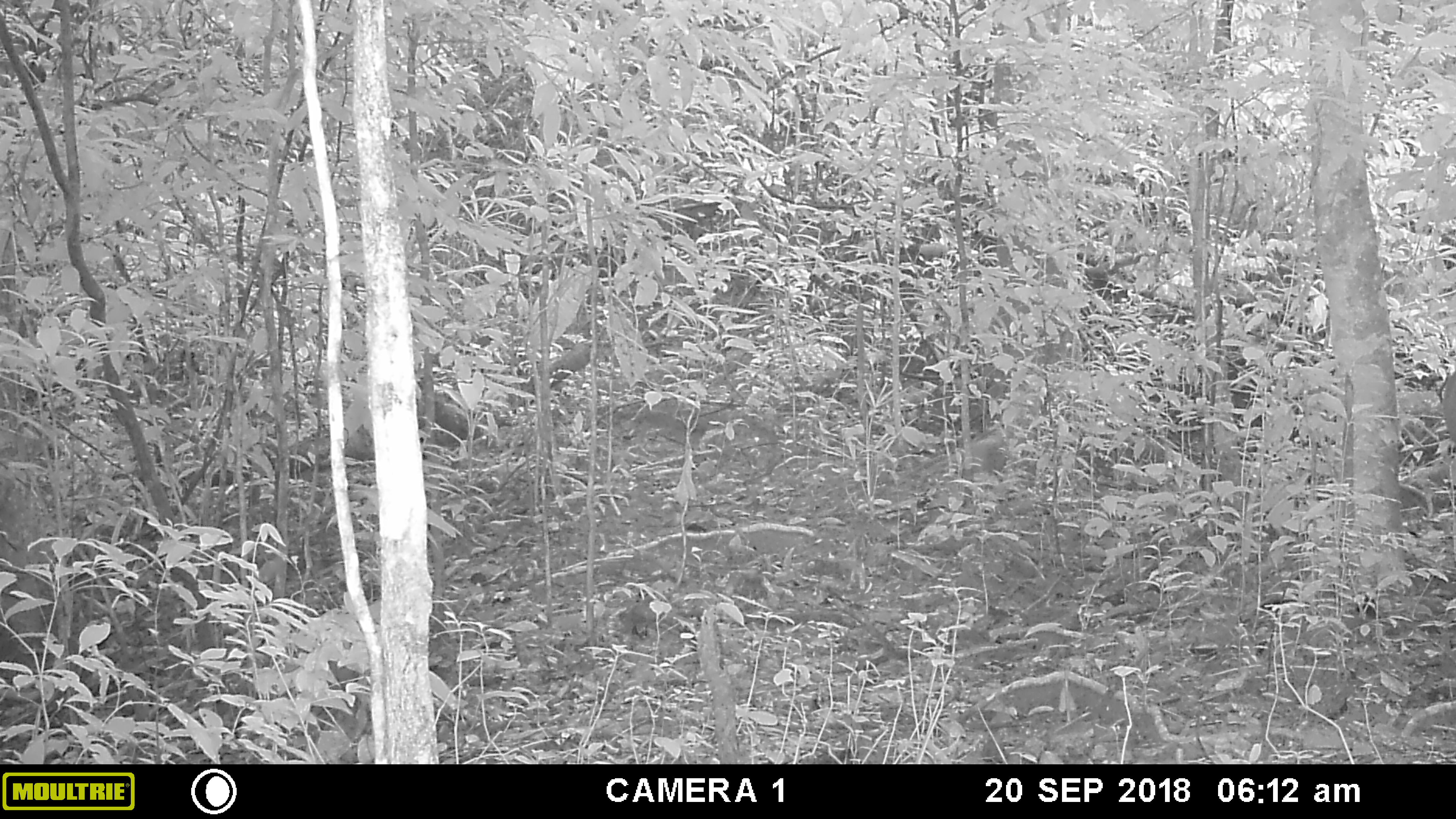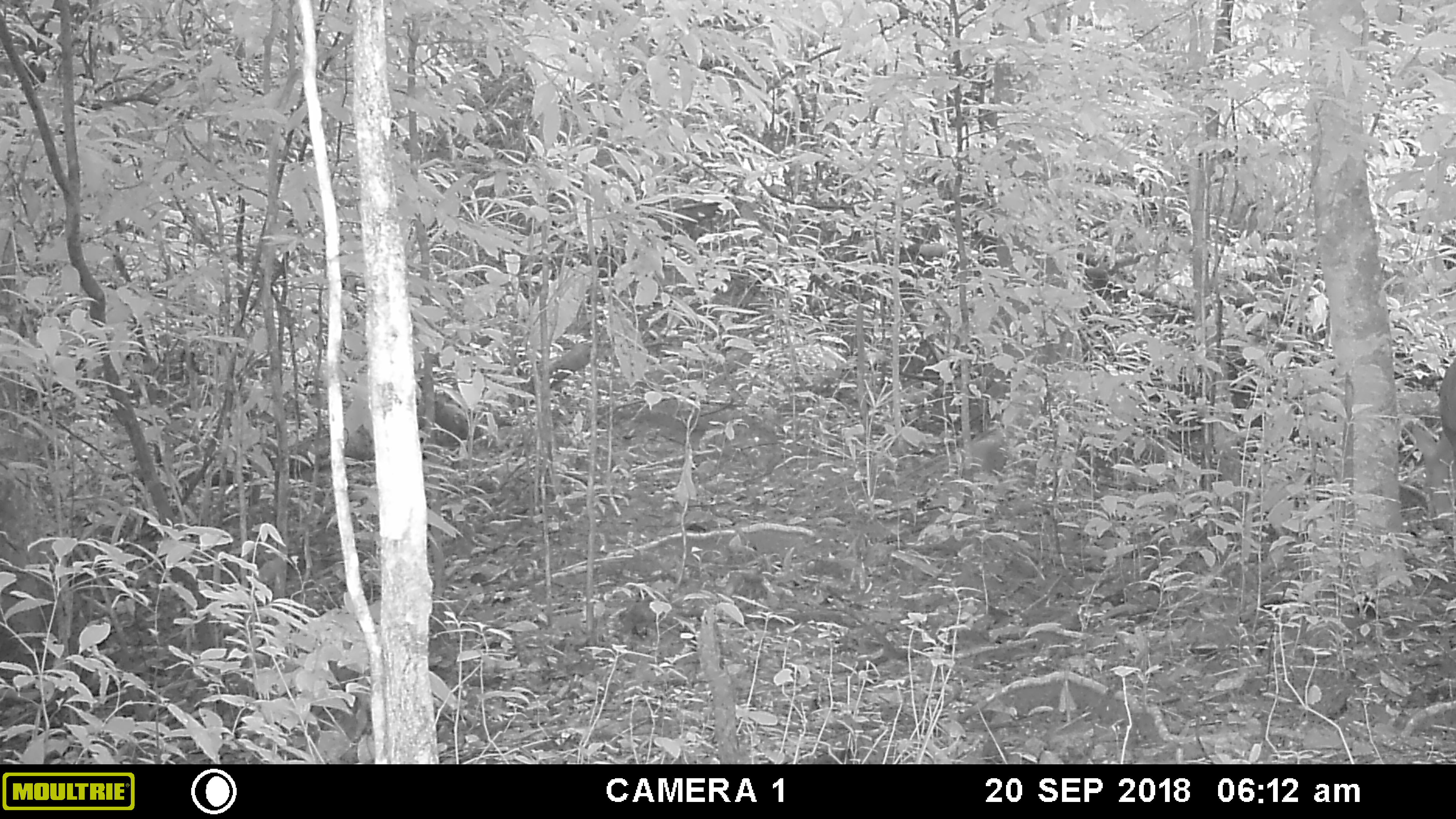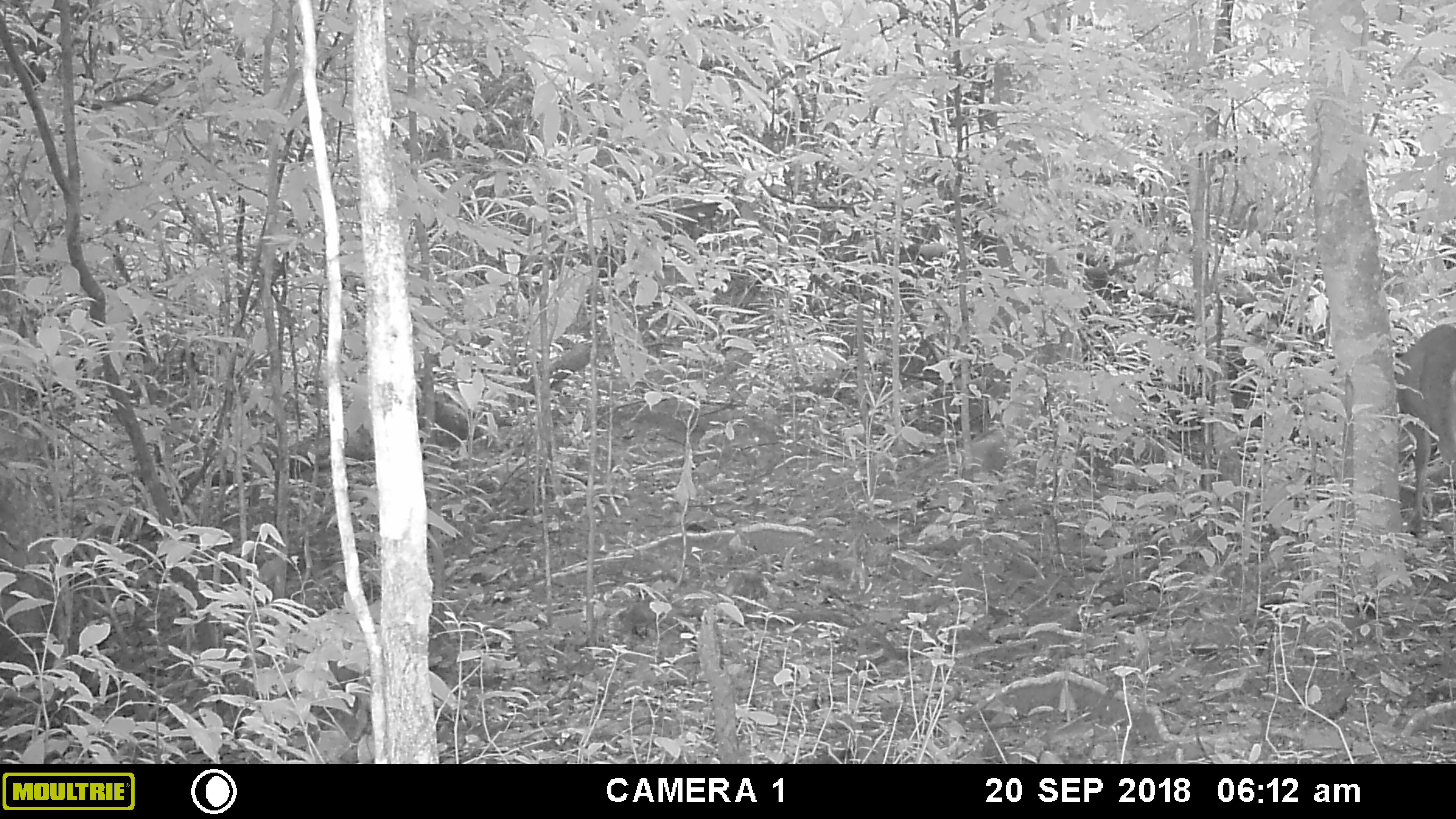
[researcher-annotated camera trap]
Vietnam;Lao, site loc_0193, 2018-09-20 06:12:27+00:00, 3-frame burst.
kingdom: Animalia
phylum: Chordata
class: Mammalia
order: Artiodactyla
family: Cervidae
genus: Muntiacus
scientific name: Muntiacus vuquangensis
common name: large-antlered muntjac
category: large antlered muntjac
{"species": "large antlered muntjac (large-antlered muntjac) (Muntiacus vuquangensis)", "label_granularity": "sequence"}